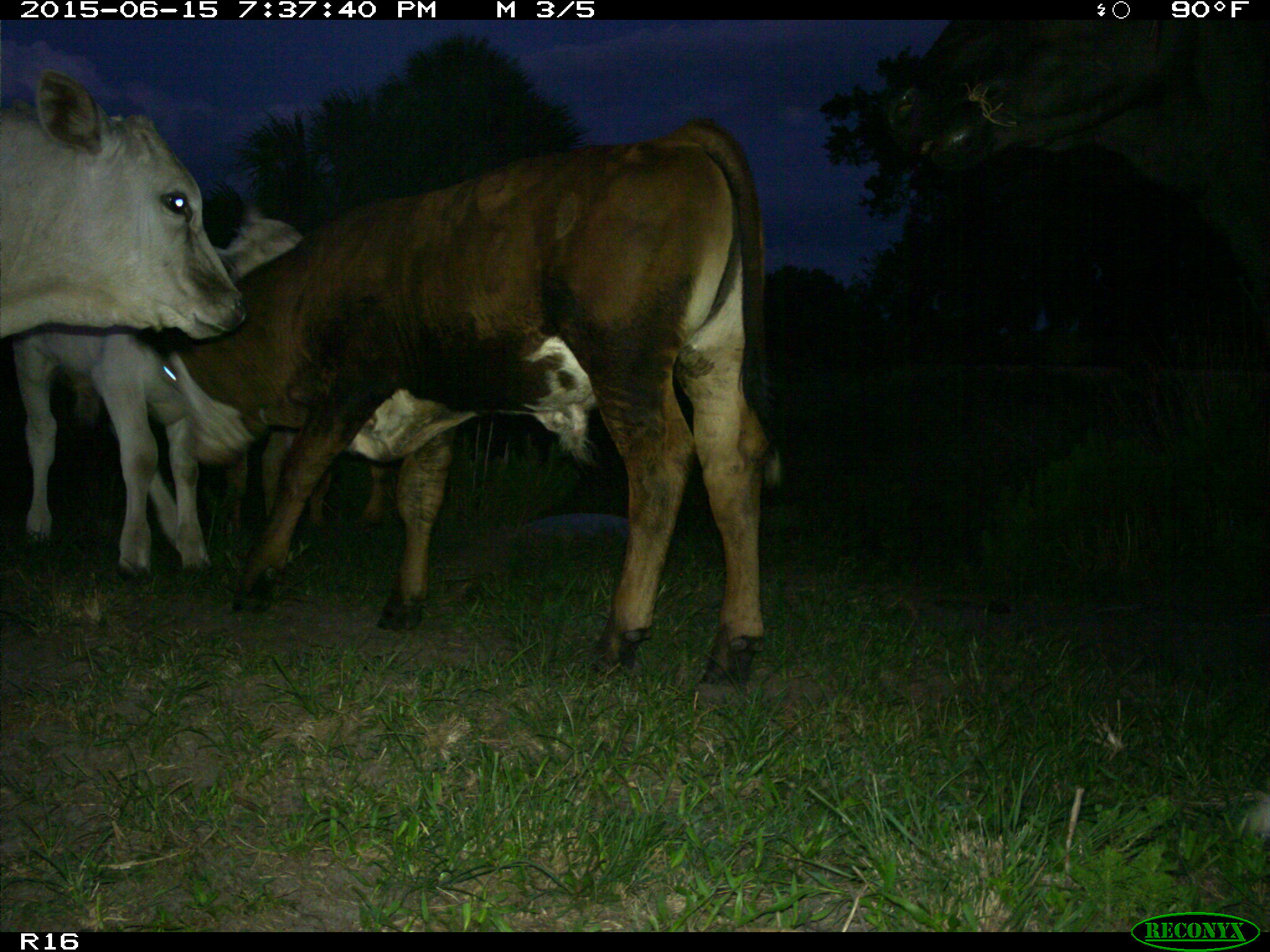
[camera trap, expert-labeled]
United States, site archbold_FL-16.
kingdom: Animalia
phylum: Chordata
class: Mammalia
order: Artiodactyla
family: Bovidae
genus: Bos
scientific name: Bos taurus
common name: domestic cow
Bos taurus (domestic cow).